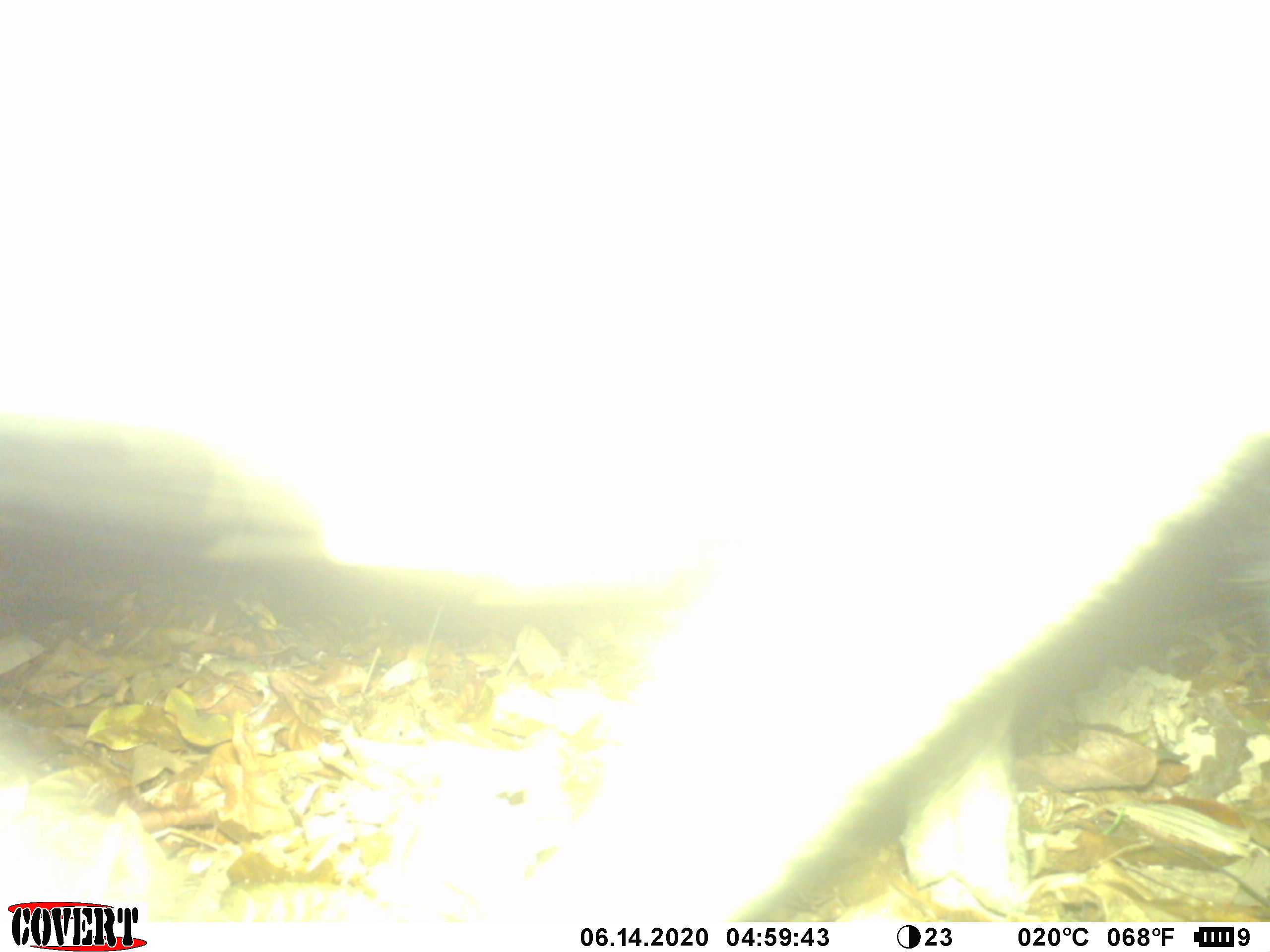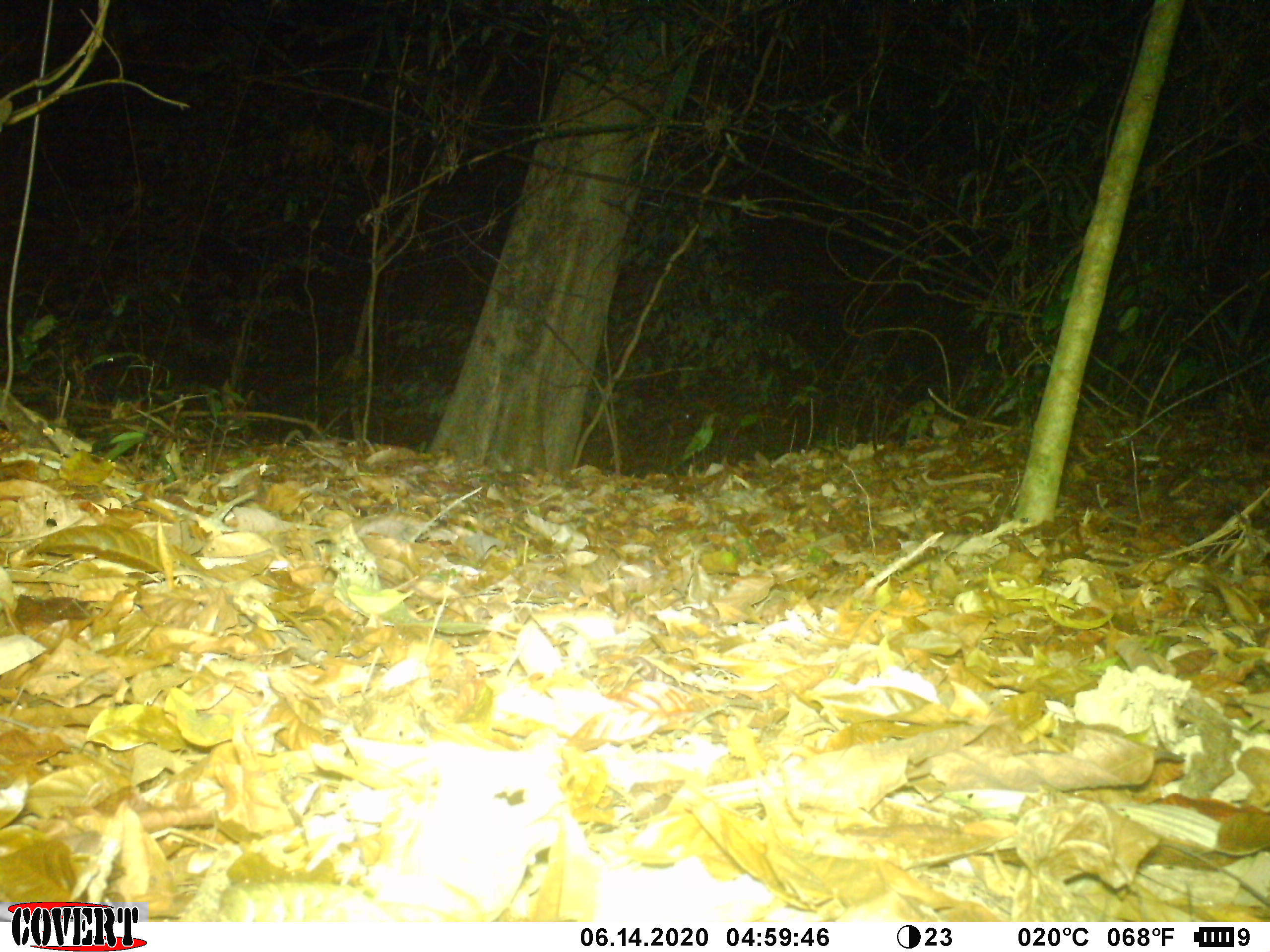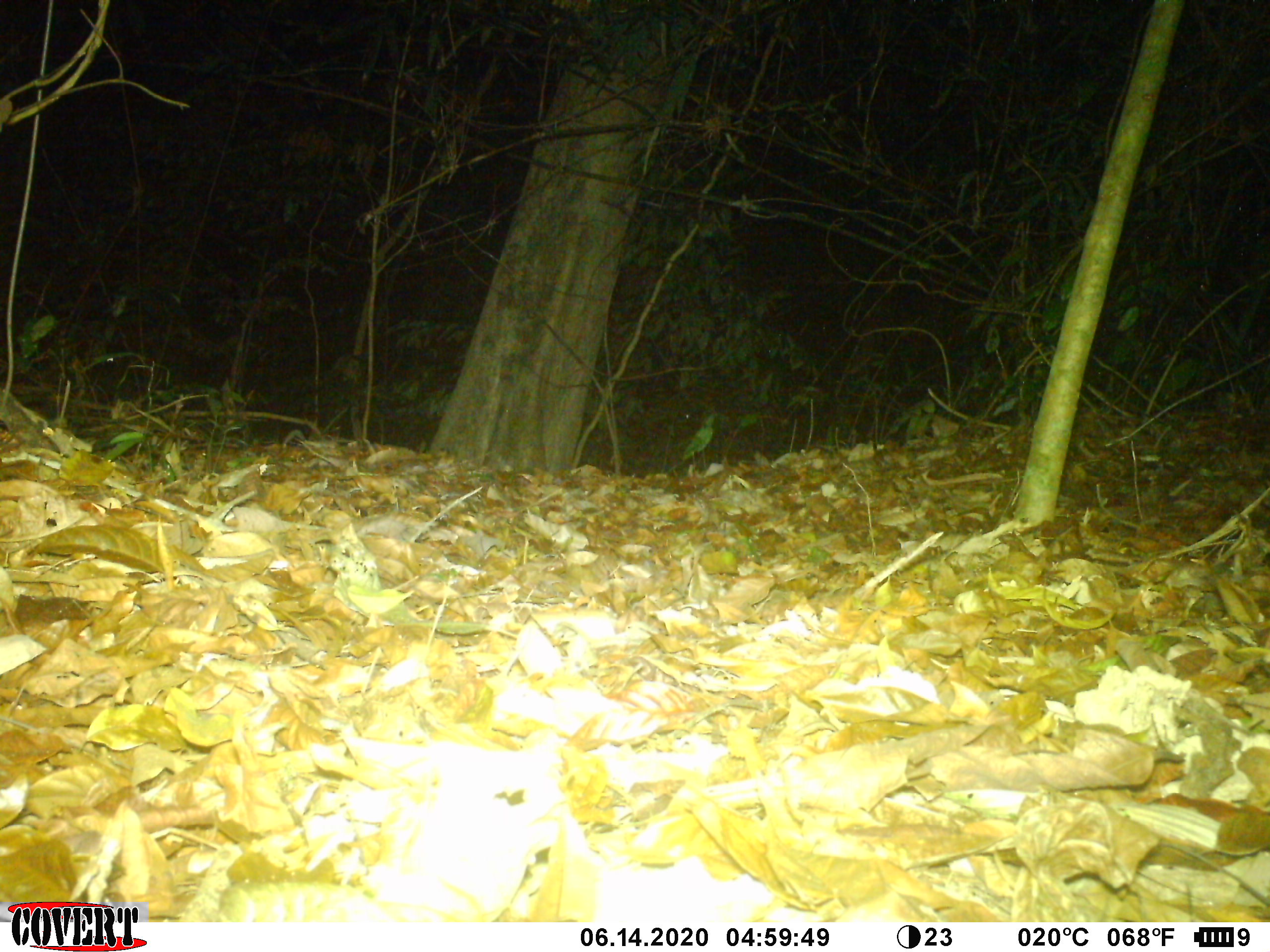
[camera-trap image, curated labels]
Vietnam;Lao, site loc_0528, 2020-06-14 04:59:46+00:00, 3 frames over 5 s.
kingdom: Animalia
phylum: Chordata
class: Mammalia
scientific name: Laurasiatheria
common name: ungulate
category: unidentified ungulates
Unidentified ungulates (ungulate) (Laurasiatheria). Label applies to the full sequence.